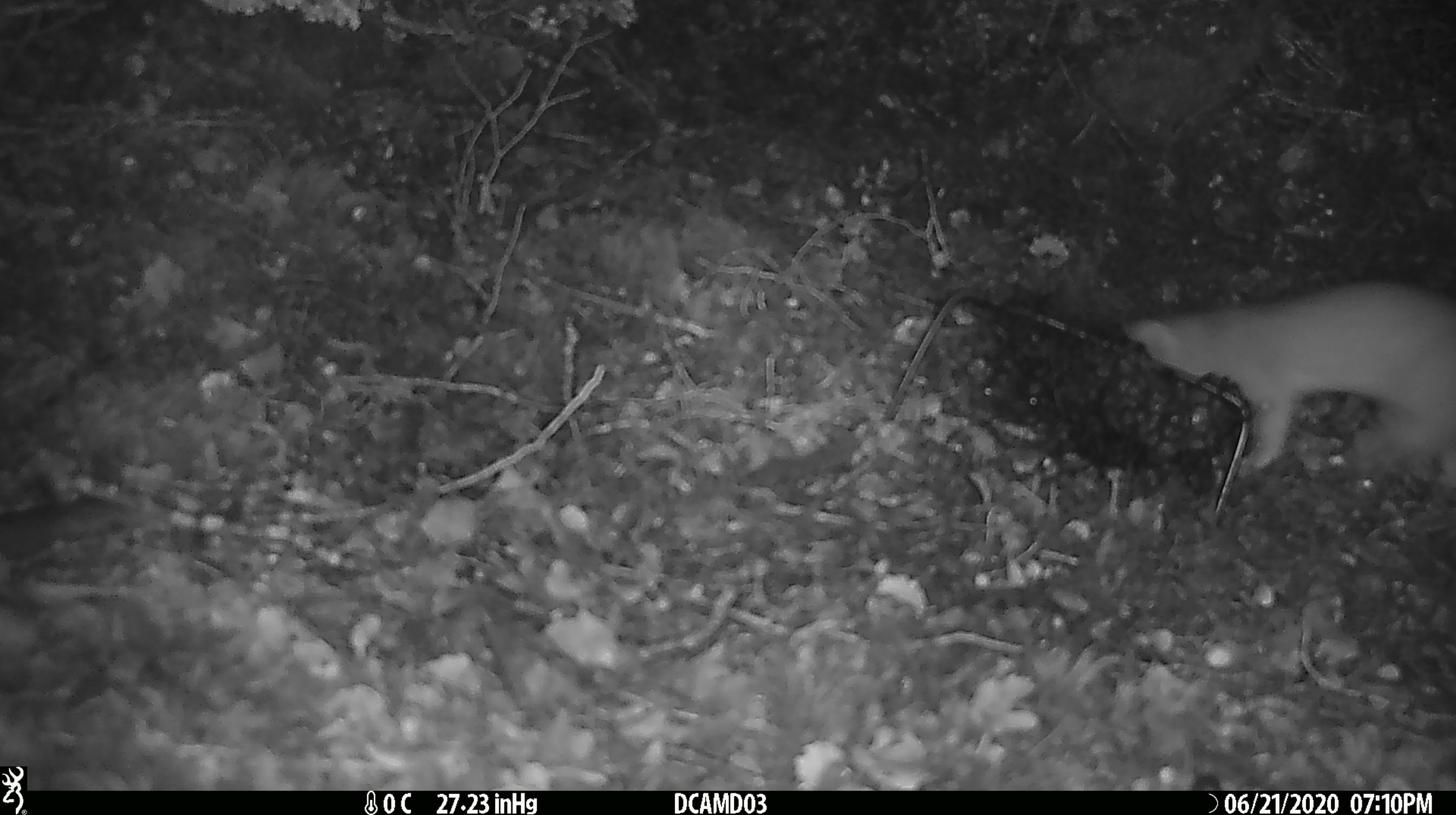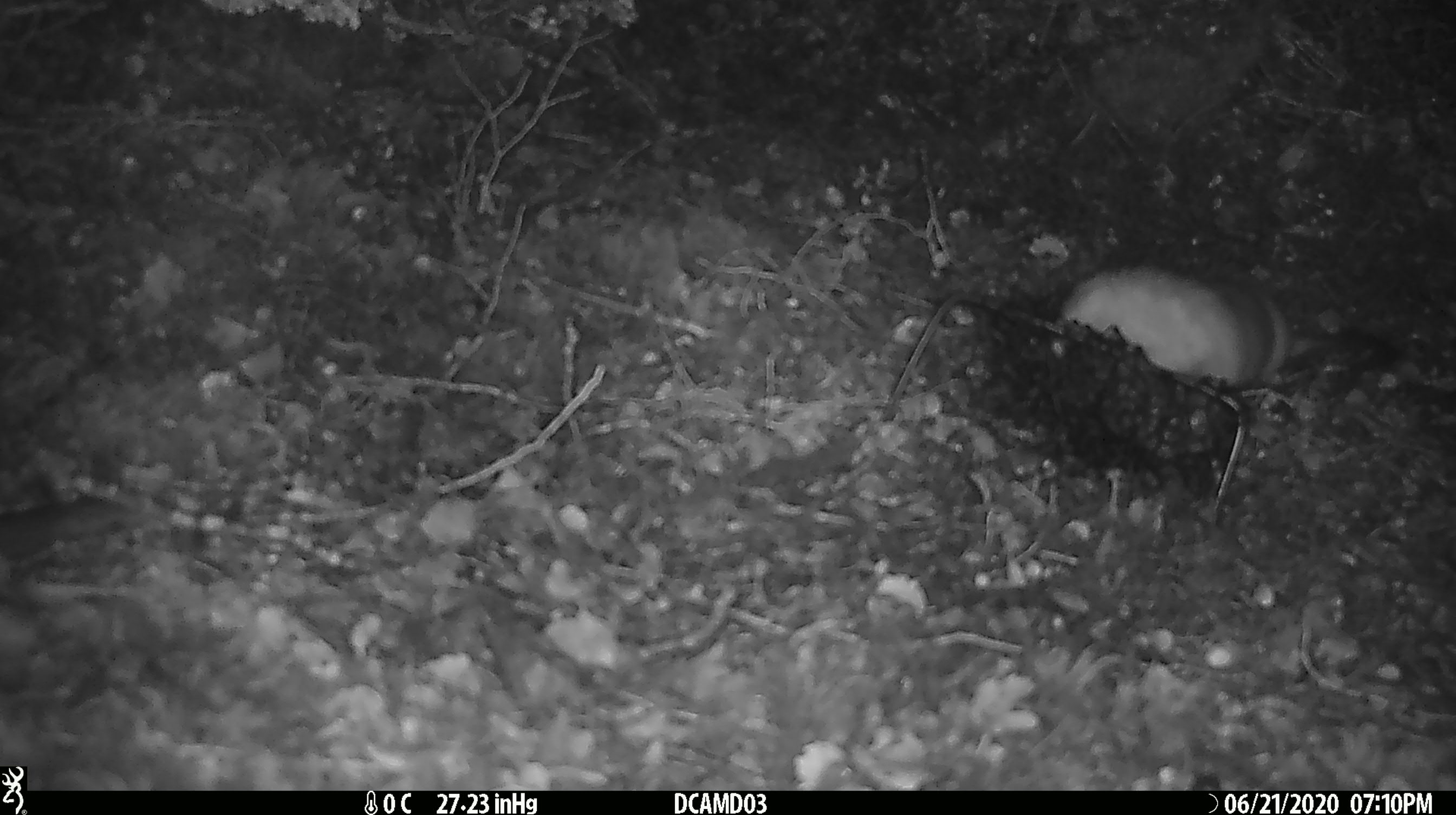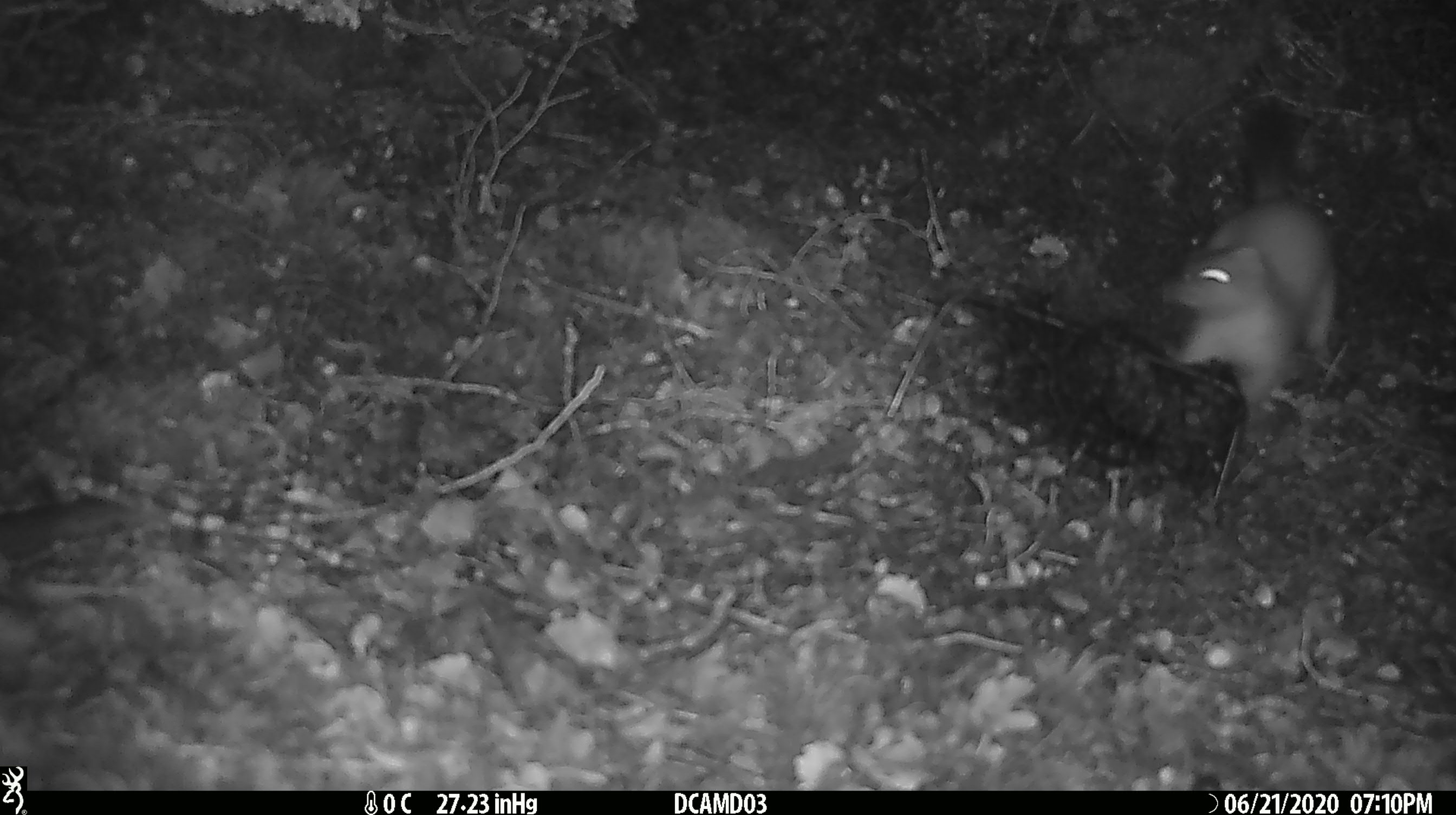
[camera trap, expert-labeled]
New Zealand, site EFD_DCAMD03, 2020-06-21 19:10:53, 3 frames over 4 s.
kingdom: Animalia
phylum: Chordata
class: Mammalia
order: Carnivora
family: Mustelidae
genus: Mustela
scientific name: Mustela erminea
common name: stoat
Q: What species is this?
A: Stoat (Mustela erminea).